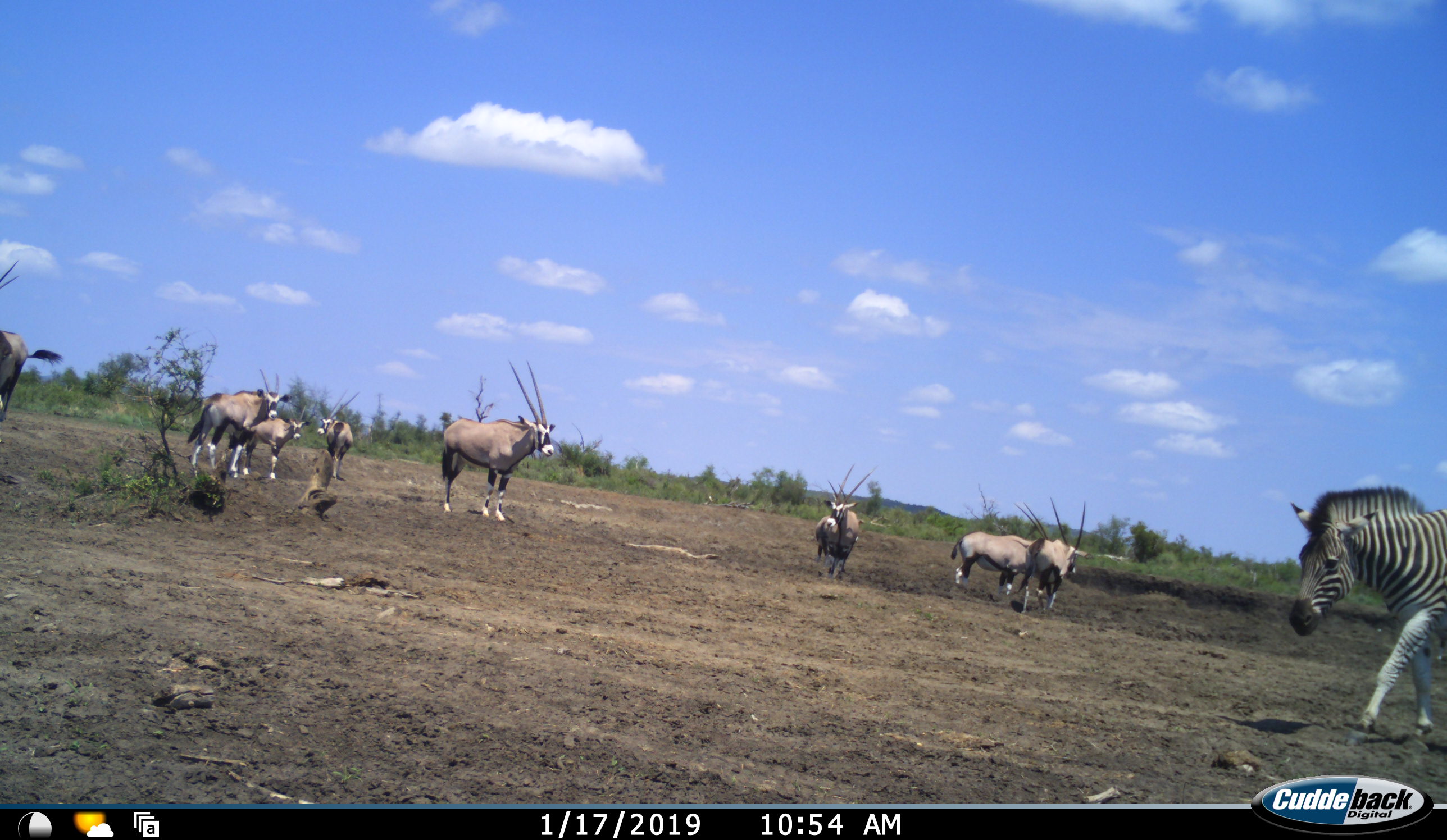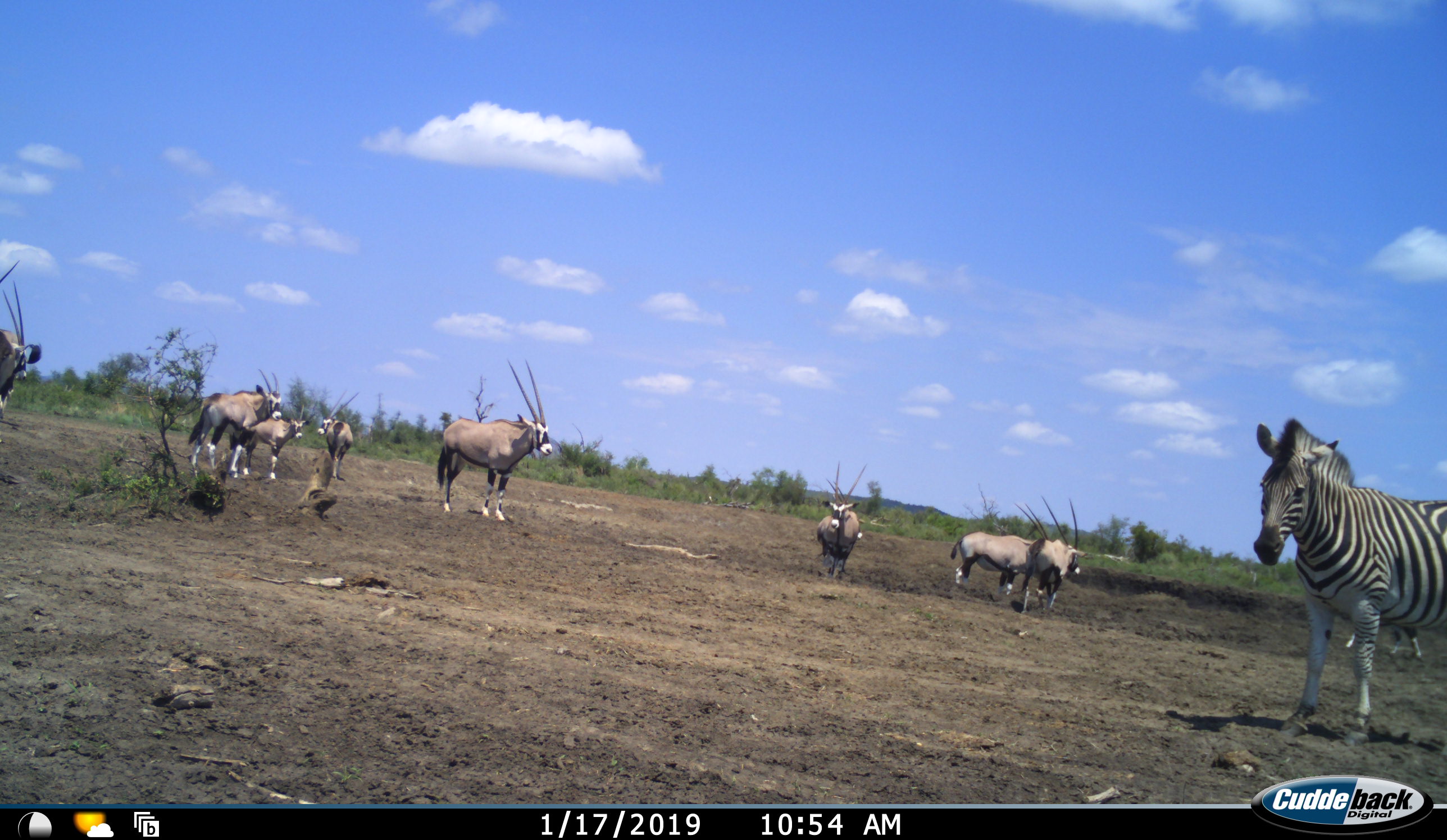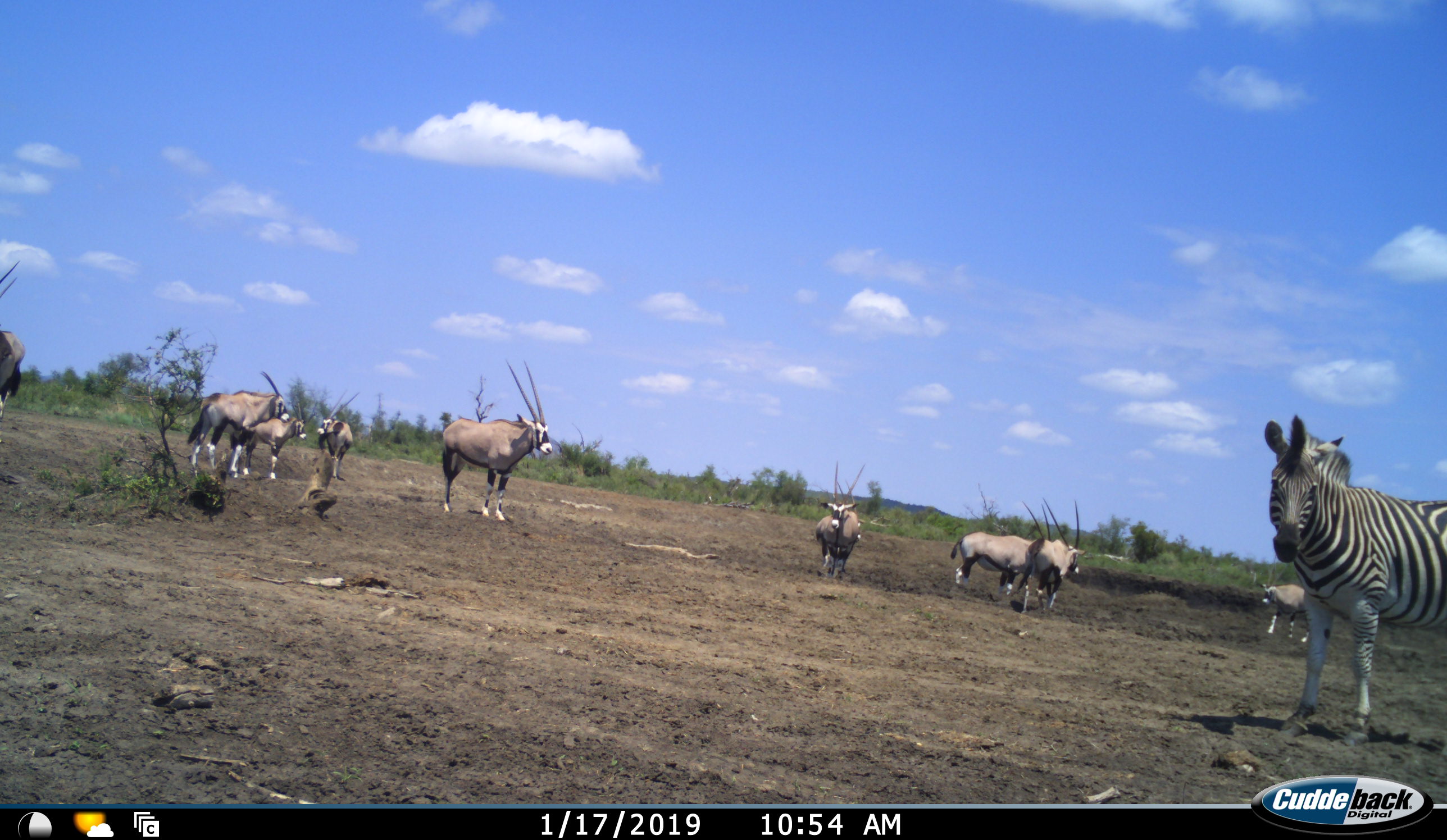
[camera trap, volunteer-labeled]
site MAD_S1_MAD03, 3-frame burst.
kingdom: Animalia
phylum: Chordata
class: Mammalia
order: Artiodactyla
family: Bovidae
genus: Oryx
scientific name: Oryx gazella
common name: gemsbok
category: oryx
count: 9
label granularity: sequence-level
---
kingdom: Animalia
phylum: Chordata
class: Mammalia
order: Perissodactyla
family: Equidae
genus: Equus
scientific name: Equus quagga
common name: plains zebra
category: zebraplains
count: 1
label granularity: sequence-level